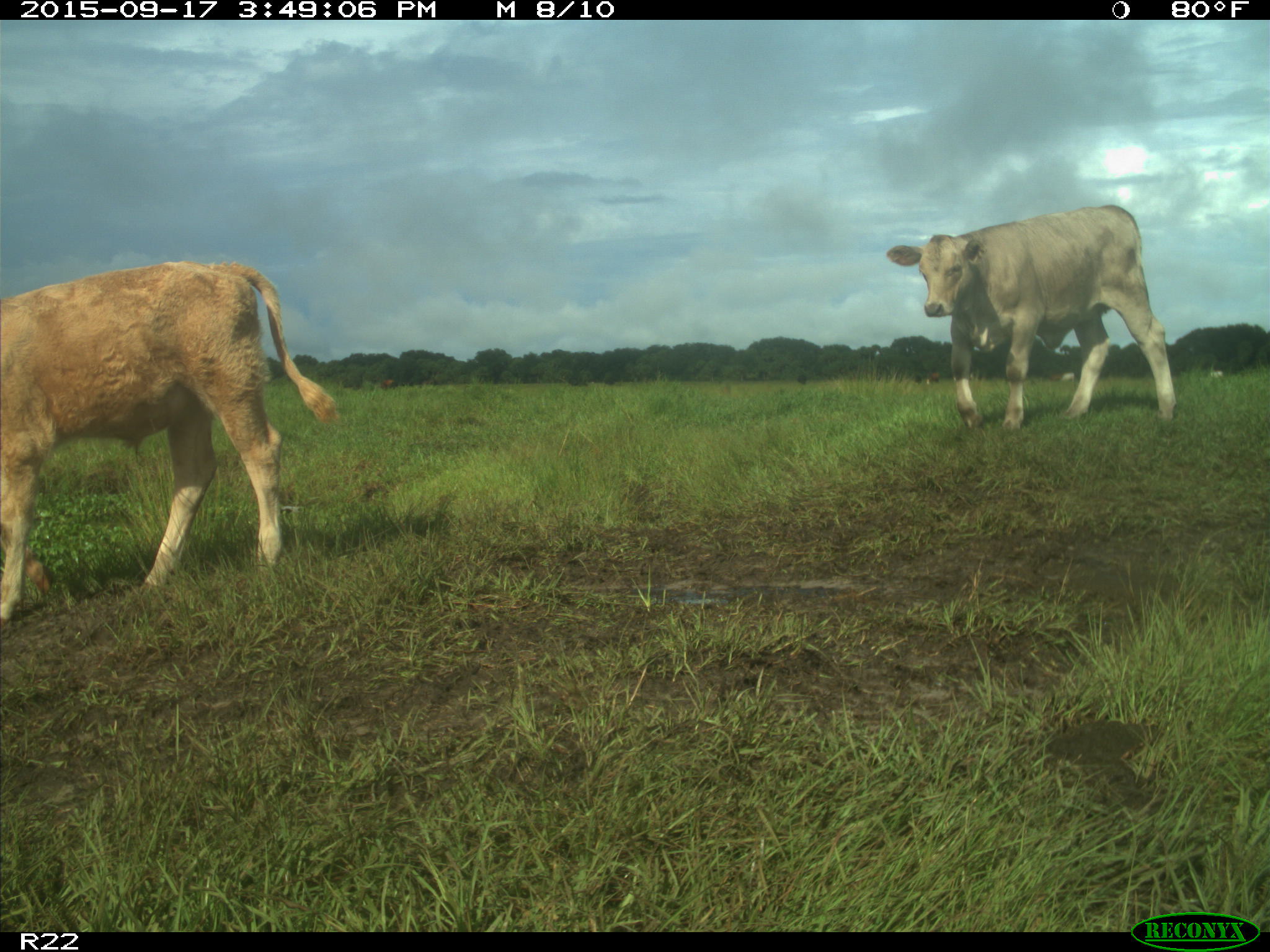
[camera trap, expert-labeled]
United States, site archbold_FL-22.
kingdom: Animalia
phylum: Chordata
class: Mammalia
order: Artiodactyla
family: Bovidae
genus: Bos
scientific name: Bos taurus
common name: domestic cow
Bos taurus (domestic cow).